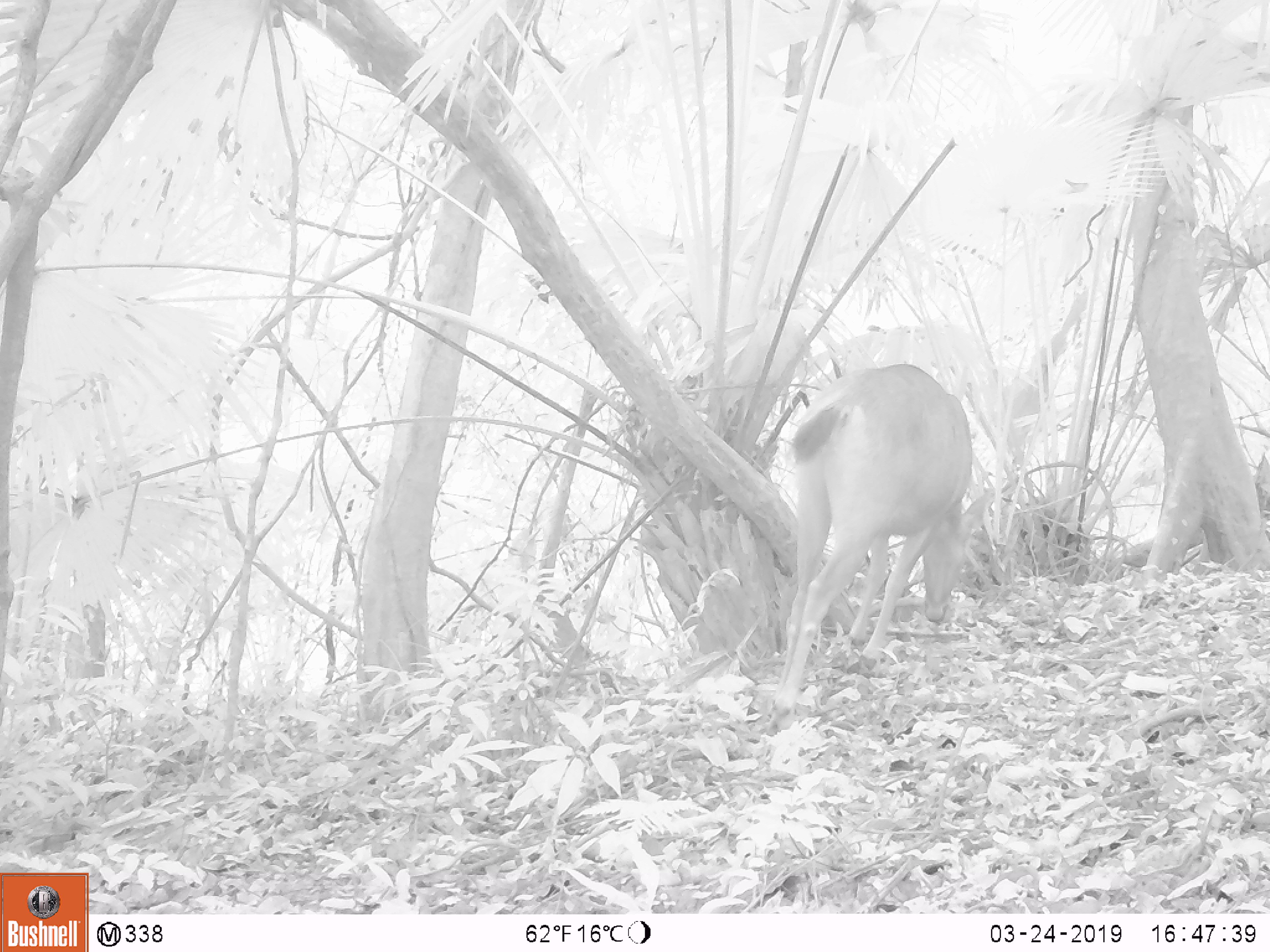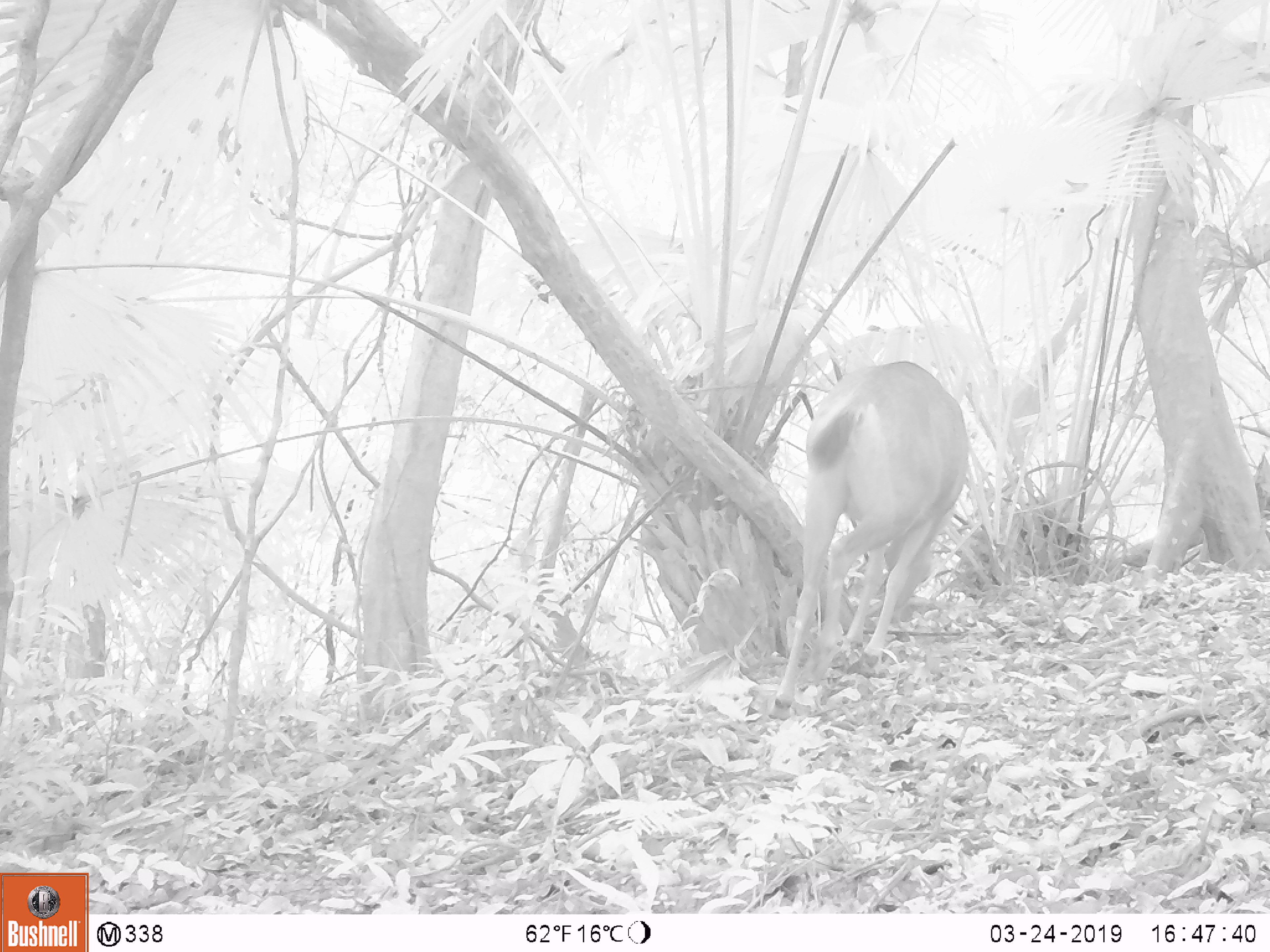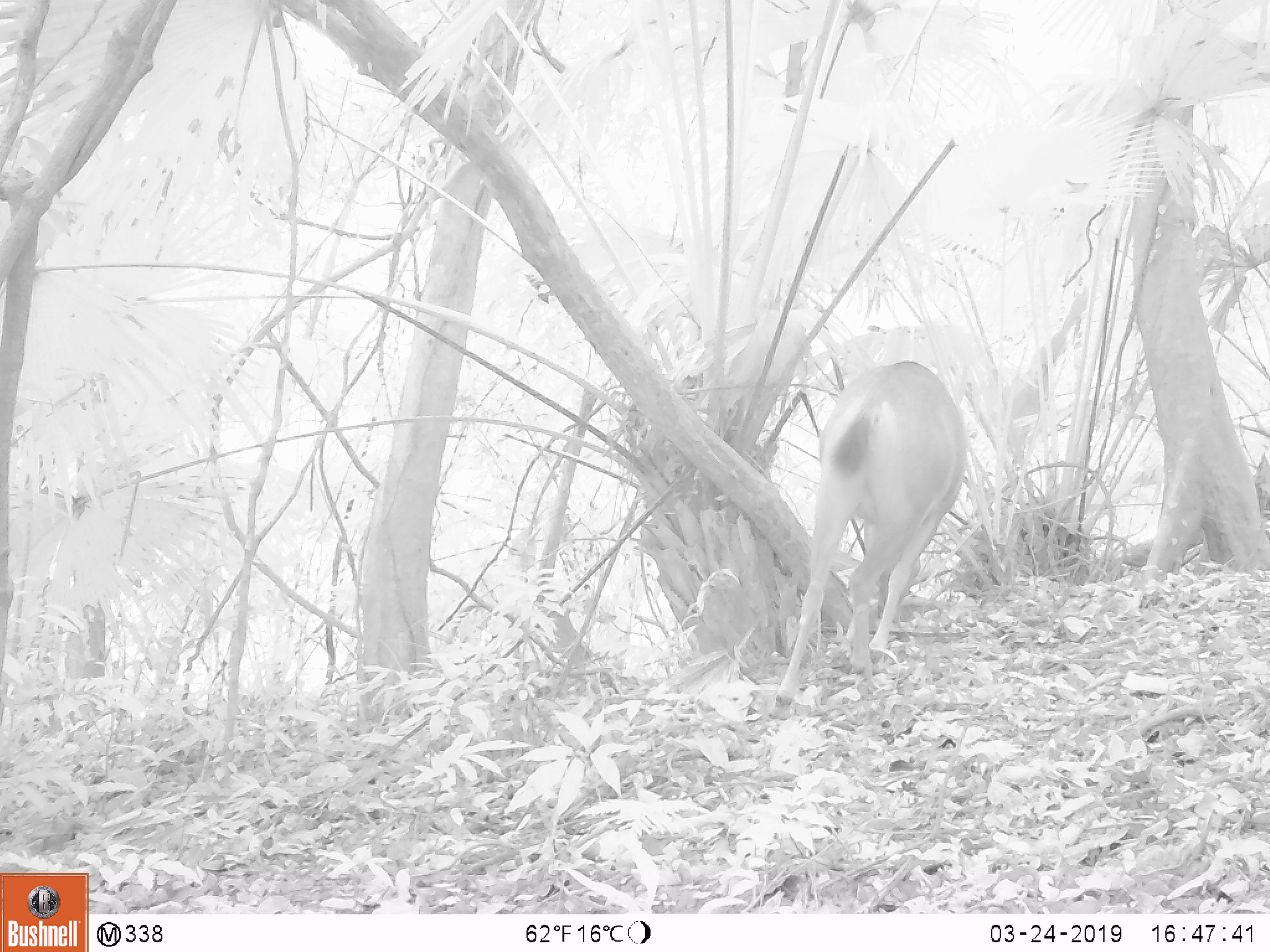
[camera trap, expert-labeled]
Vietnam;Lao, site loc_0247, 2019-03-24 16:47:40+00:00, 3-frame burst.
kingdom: Animalia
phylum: Chordata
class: Mammalia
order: Artiodactyla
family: Cervidae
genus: Rusa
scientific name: Rusa unicolor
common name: sambar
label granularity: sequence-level